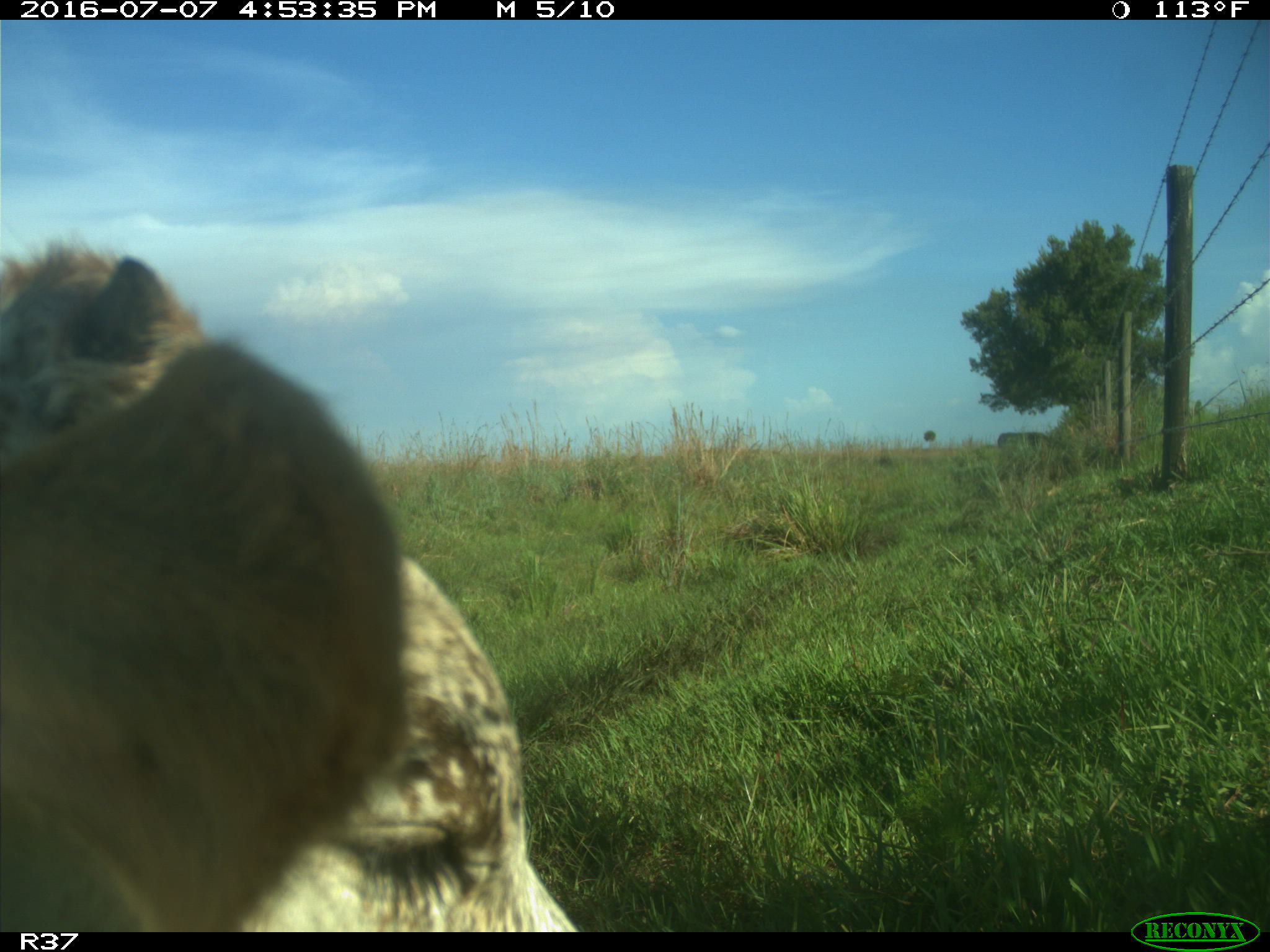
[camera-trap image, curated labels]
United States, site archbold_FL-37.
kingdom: Animalia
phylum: Chordata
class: Mammalia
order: Artiodactyla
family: Bovidae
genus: Bos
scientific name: Bos taurus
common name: domestic cow